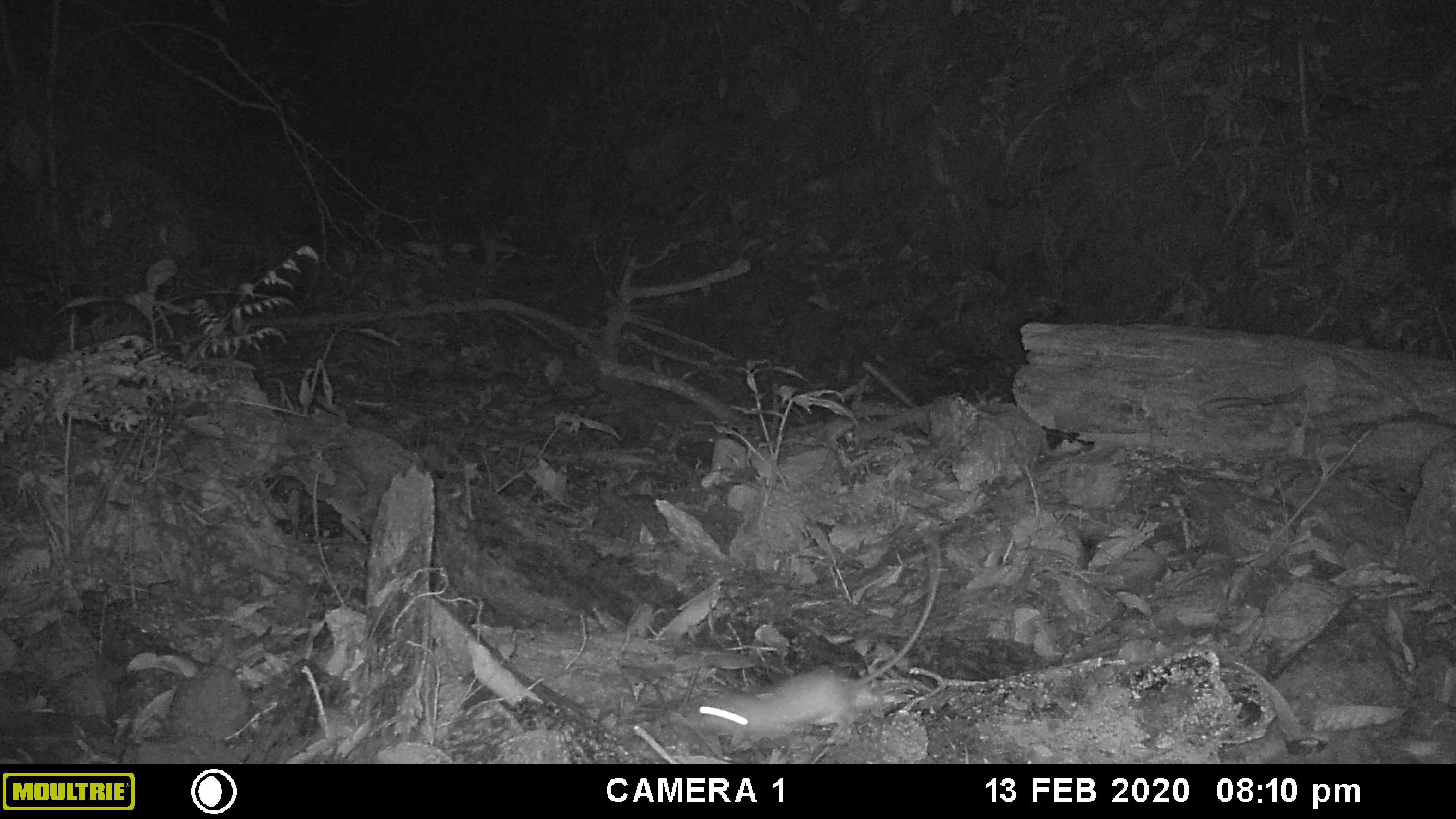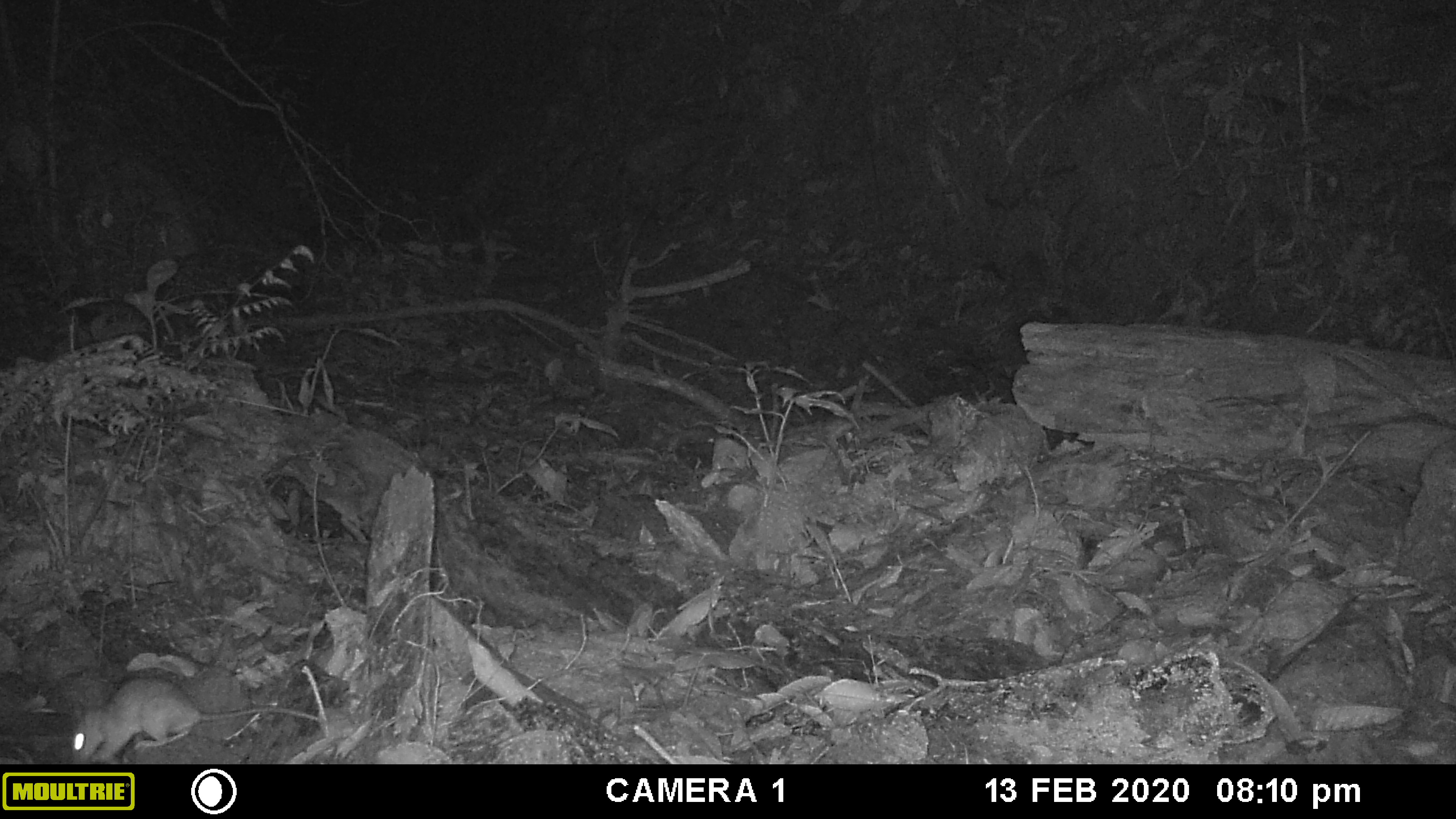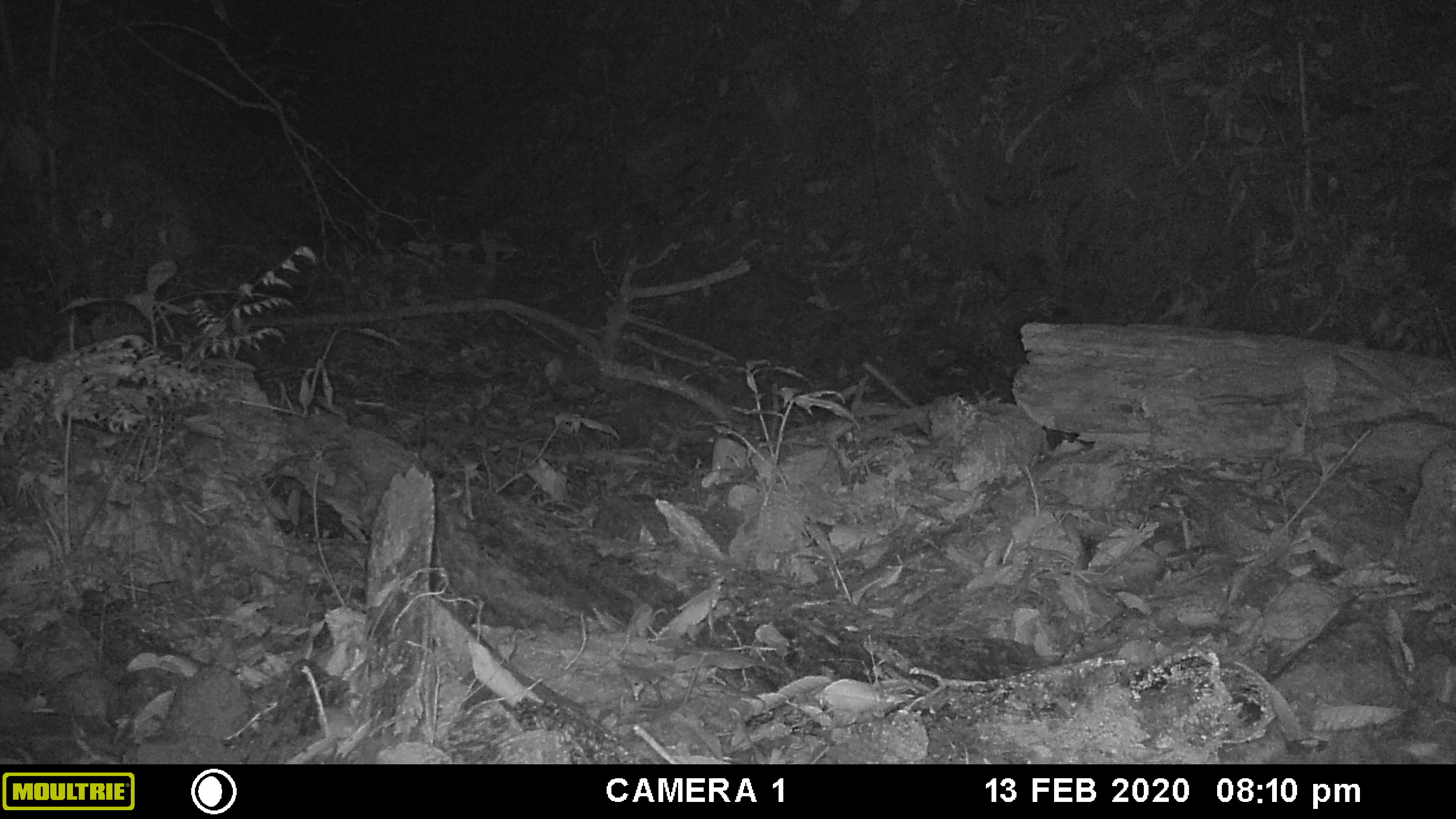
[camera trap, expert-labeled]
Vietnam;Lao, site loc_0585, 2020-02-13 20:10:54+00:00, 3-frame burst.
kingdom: Animalia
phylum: Chordata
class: Mammalia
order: Rodentia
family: Muridae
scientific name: Muridae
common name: old-world mice and rats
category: unidentified murid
Unidentified murid (old-world mice and rats) (Muridae). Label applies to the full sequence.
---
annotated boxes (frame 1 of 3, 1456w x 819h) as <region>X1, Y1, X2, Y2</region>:
unidentified murid: <region>683, 529, 943, 746</region>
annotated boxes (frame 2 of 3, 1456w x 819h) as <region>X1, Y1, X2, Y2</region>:
unidentified murid: <region>70, 676, 318, 763</region>